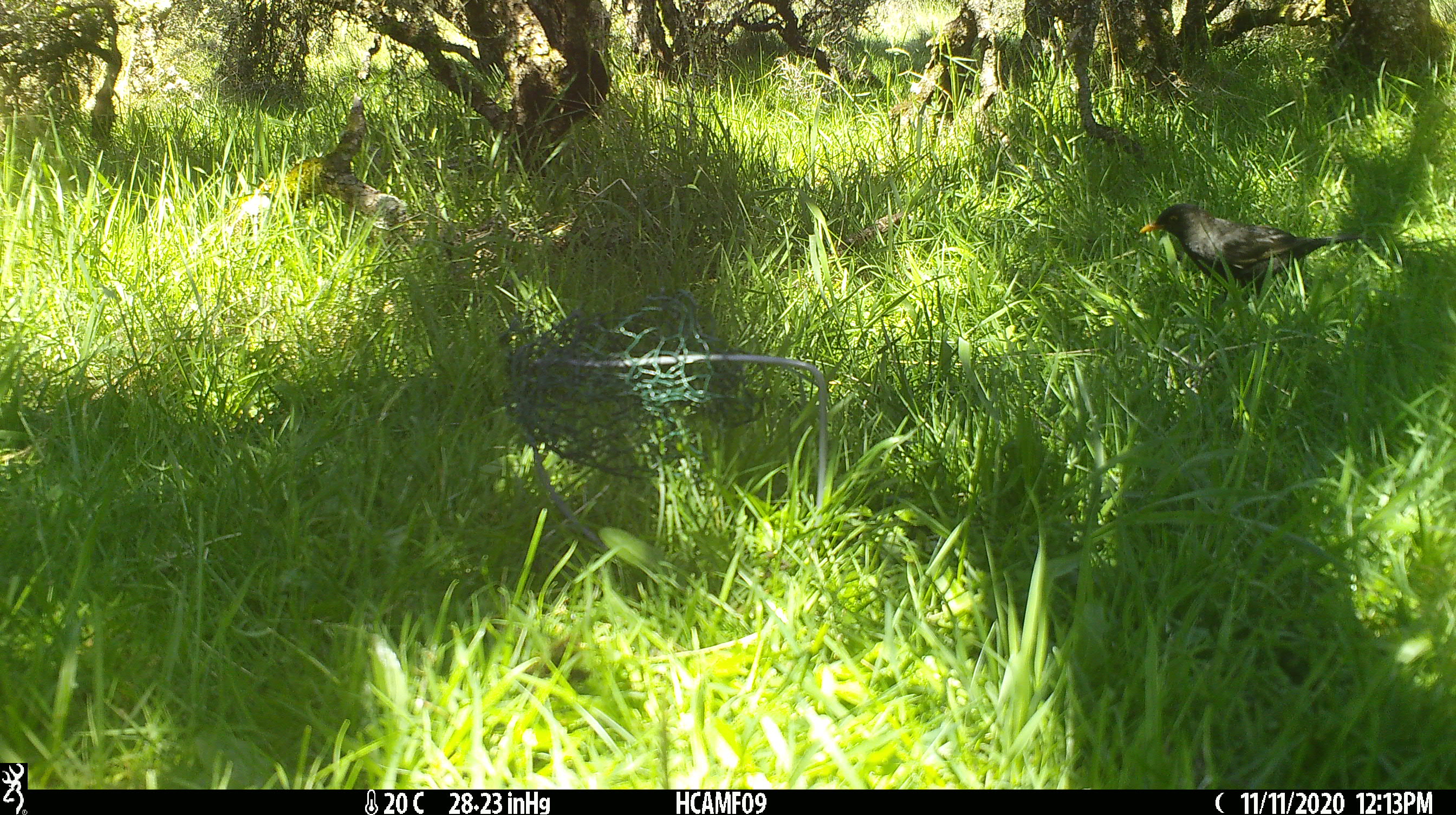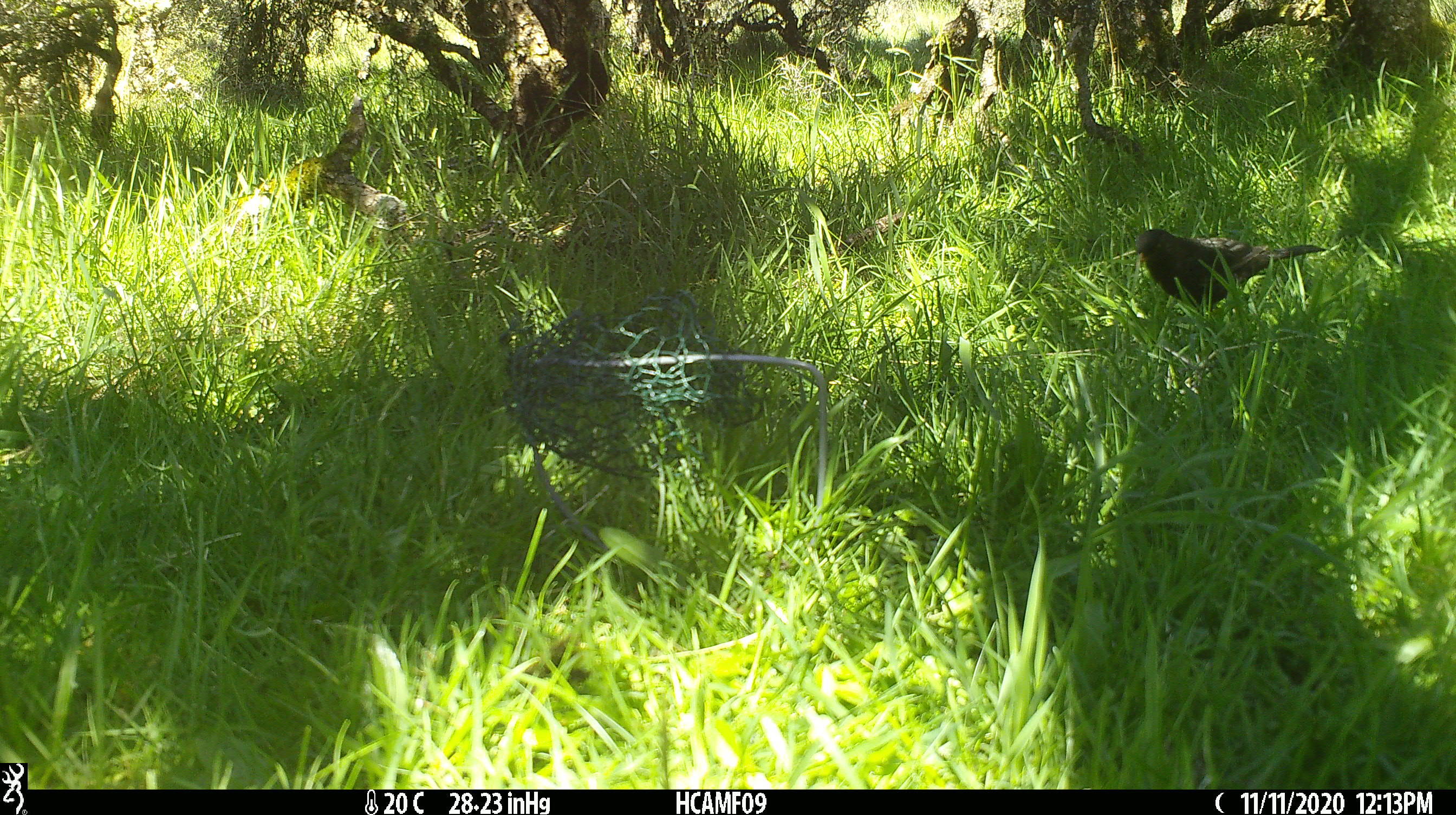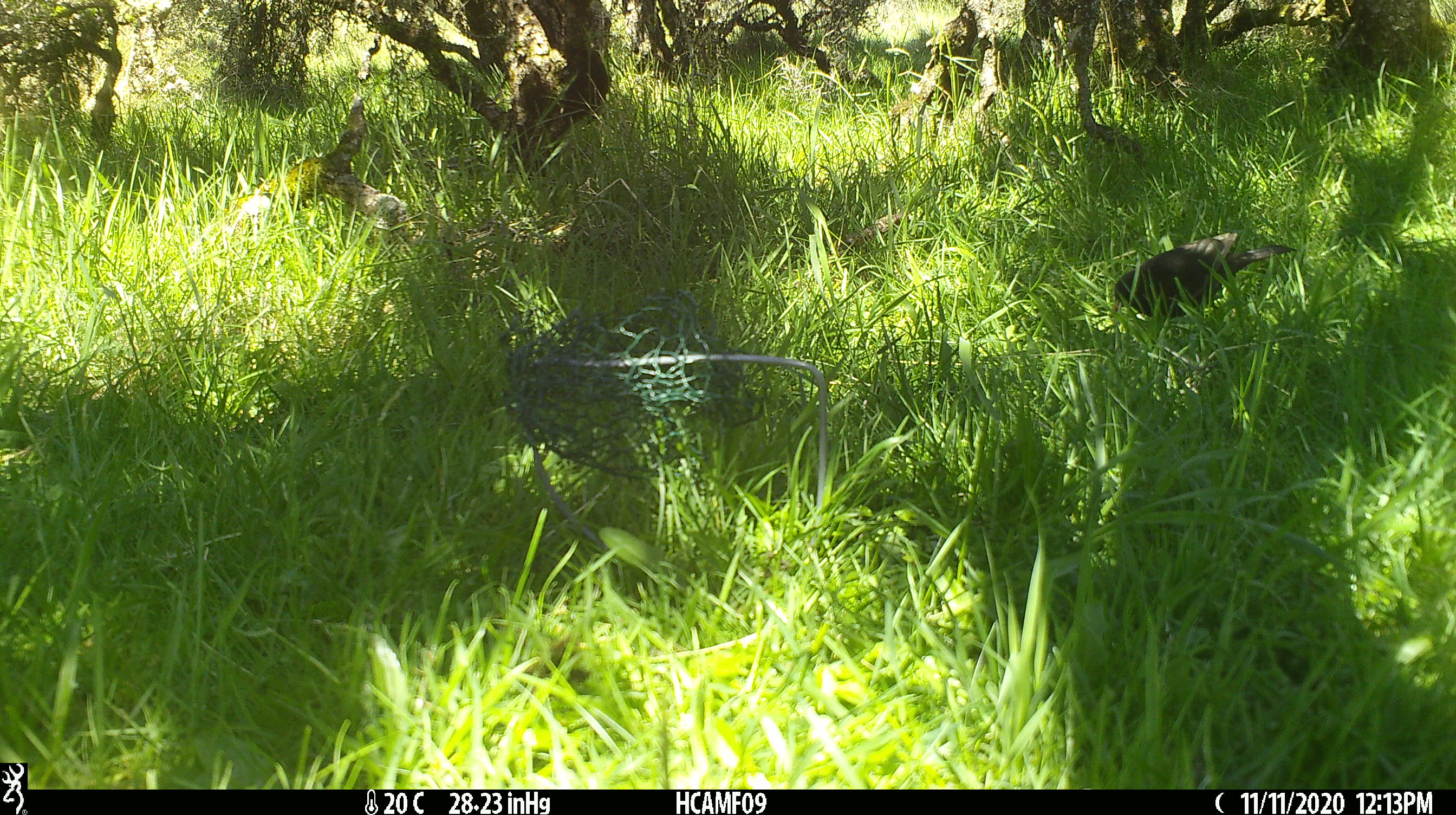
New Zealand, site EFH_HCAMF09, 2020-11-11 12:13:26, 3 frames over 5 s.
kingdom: Animalia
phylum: Chordata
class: Aves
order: Passeriformes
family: Turdidae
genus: Turdus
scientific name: Turdus merula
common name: eurasian blackbird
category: blackbird